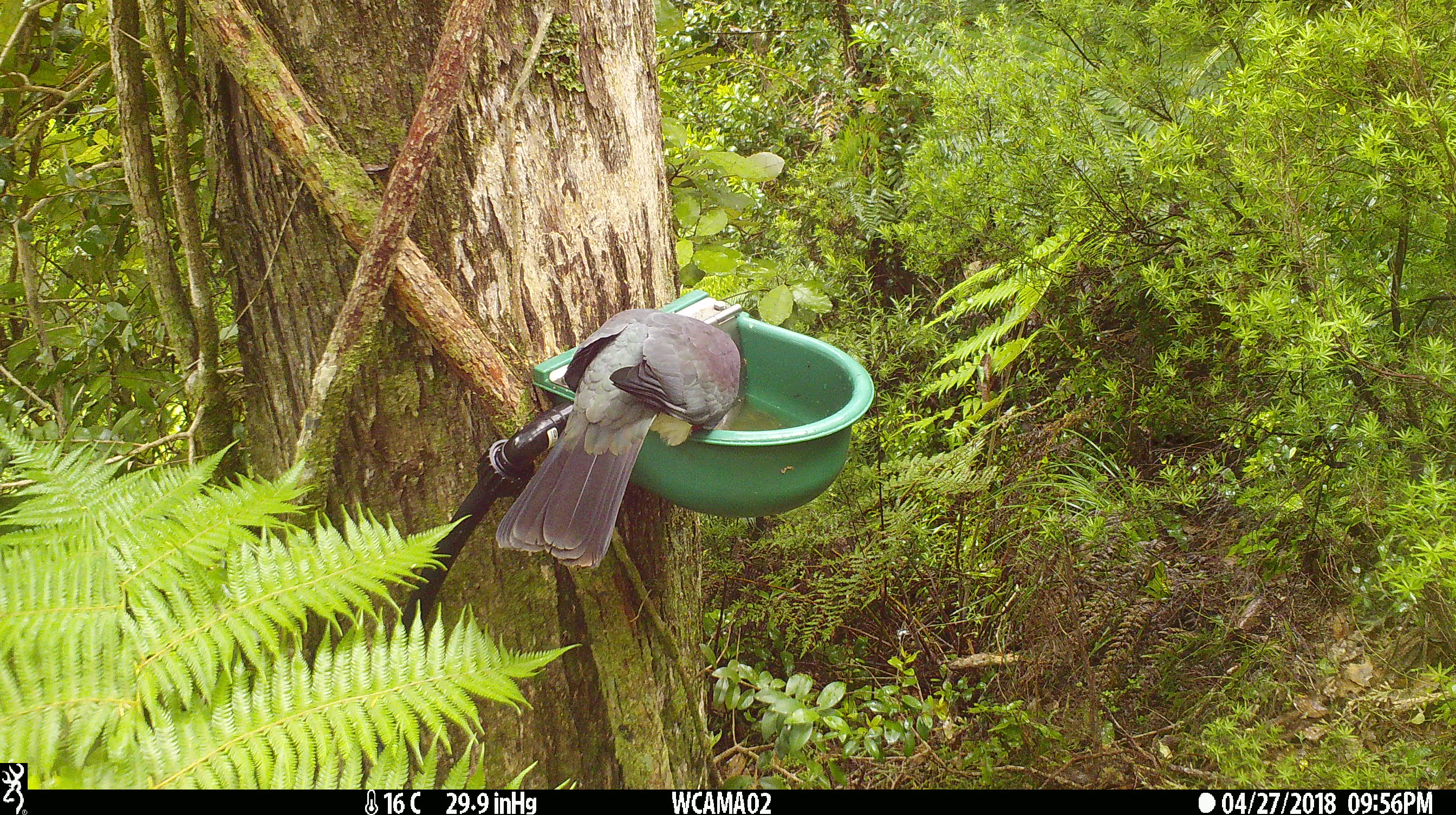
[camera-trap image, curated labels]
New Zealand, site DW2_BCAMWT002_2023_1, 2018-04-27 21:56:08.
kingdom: Animalia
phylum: Chordata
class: Aves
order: Columbiformes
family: Columbidae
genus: Hemiphaga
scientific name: Hemiphaga novaeseelandiae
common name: new zealand pigeon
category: kereru